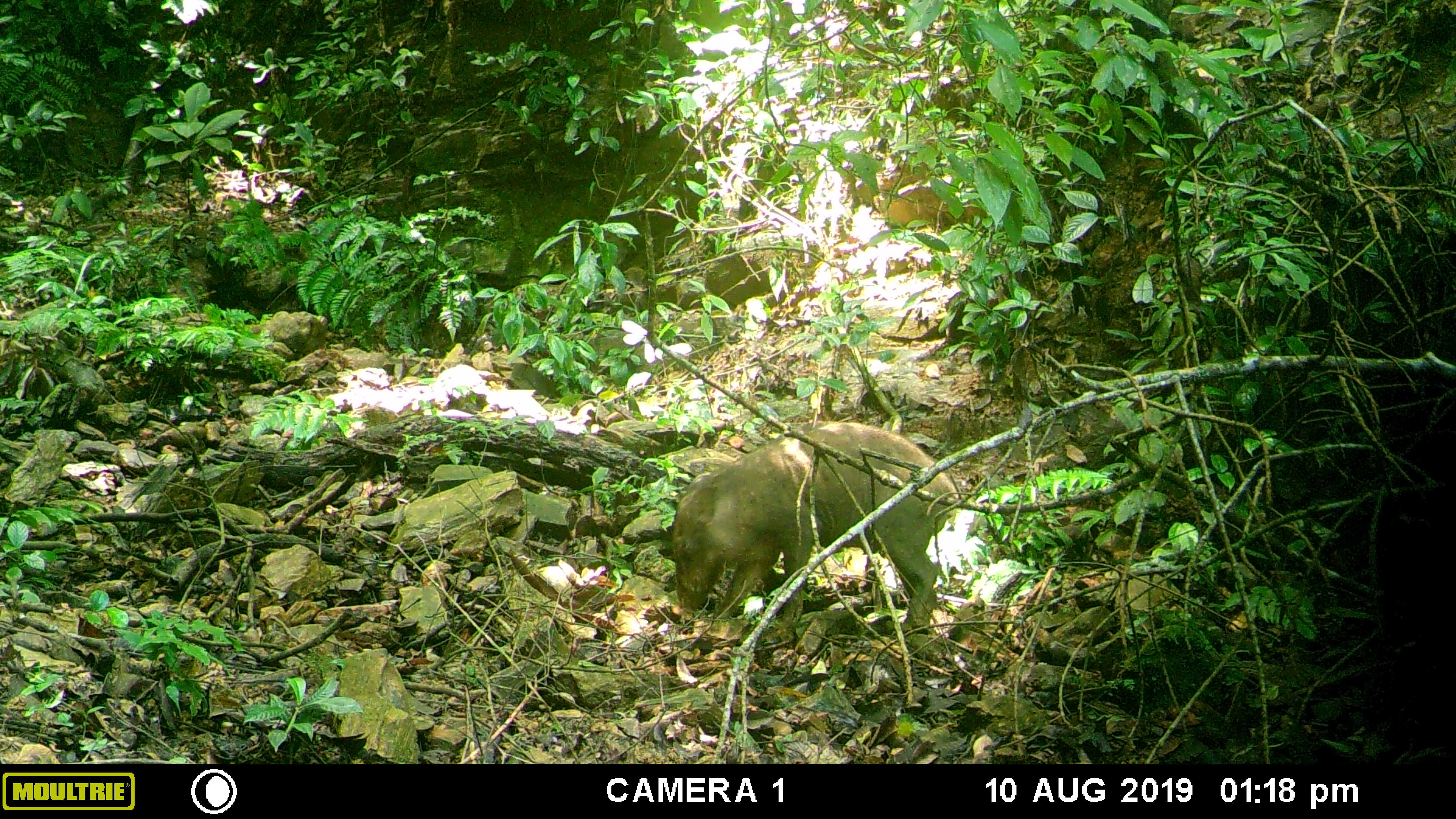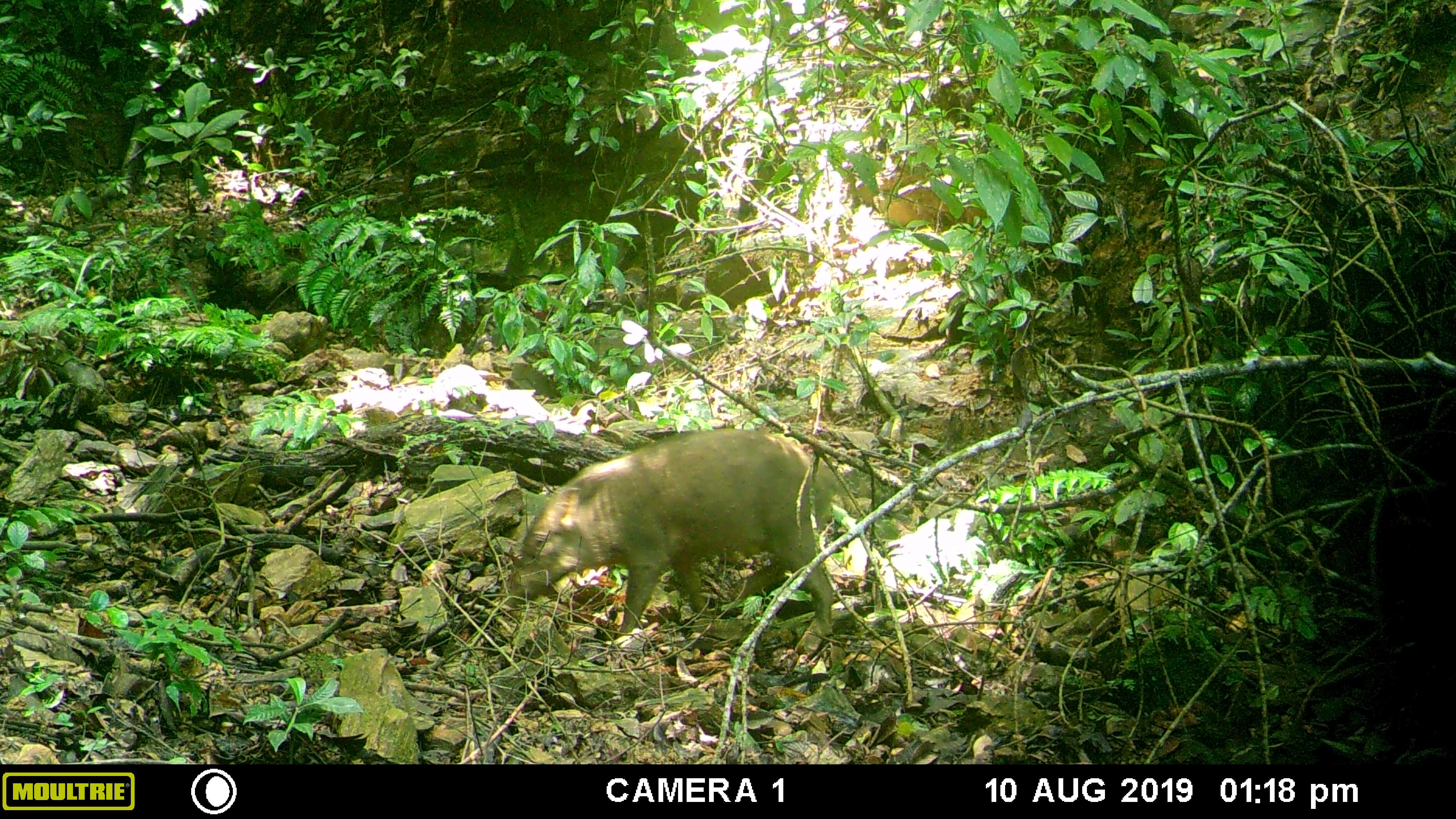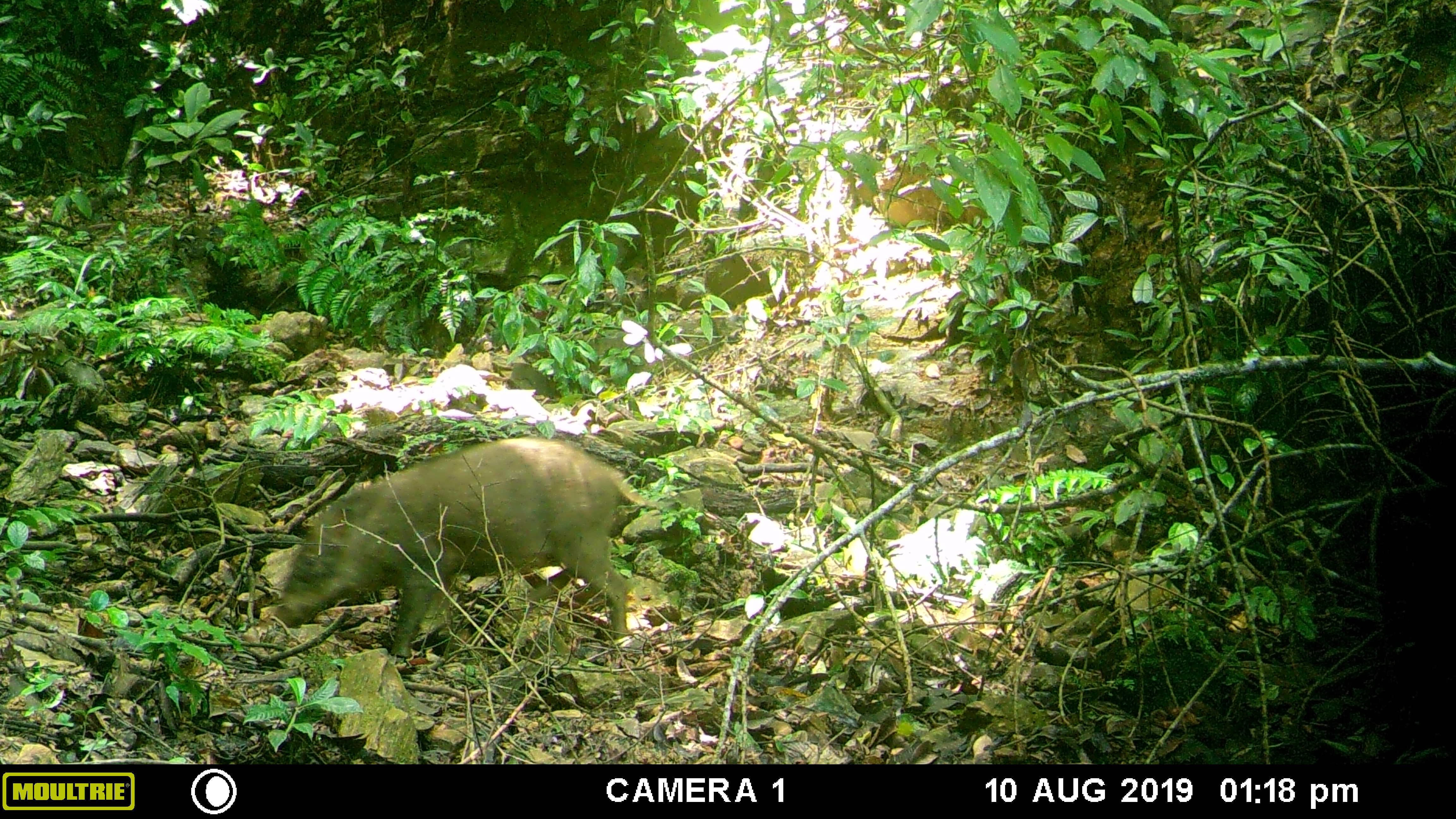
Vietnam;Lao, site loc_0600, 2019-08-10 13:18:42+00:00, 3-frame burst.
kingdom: Animalia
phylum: Chordata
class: Mammalia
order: Artiodactyla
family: Suidae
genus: Sus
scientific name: Sus scrofa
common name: eurasian wild pig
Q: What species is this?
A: Eurasian wild pig (Sus scrofa).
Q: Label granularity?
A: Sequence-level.